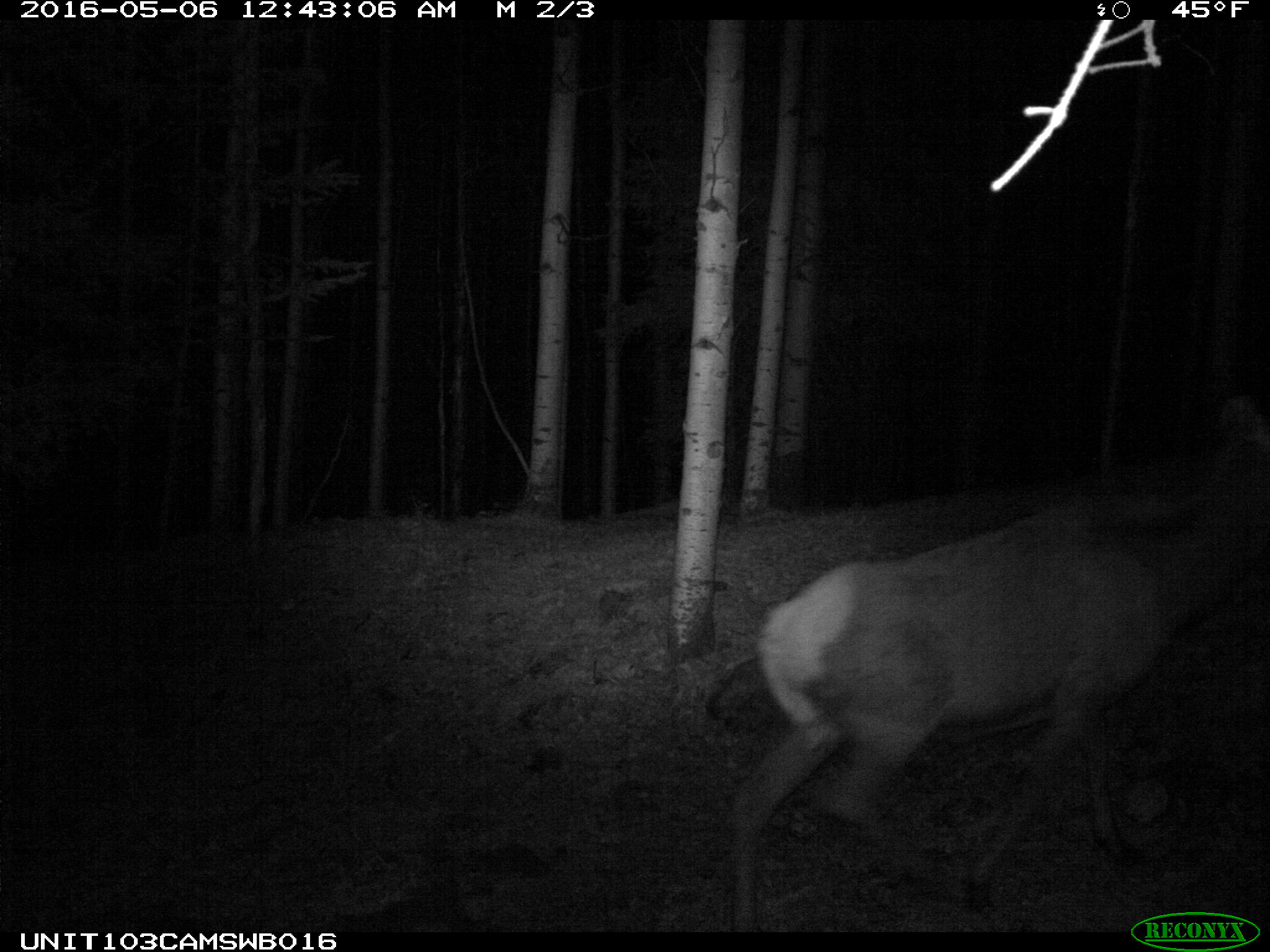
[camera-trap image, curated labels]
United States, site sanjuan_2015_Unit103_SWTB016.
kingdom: Animalia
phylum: Chordata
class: Mammalia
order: Artiodactyla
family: Cervidae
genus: Cervus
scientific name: Cervus elaphus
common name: red deer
Cervus elaphus (red deer).